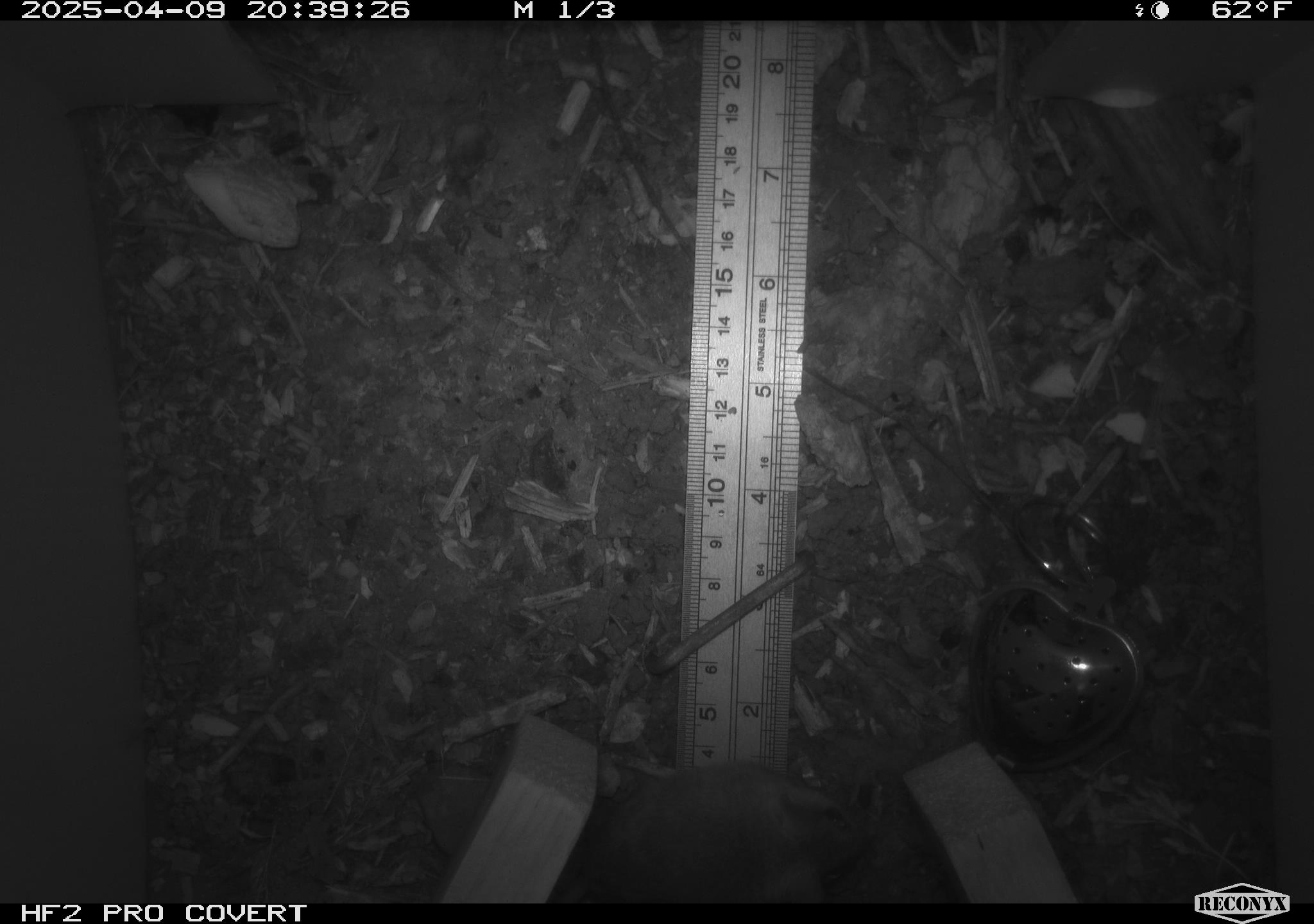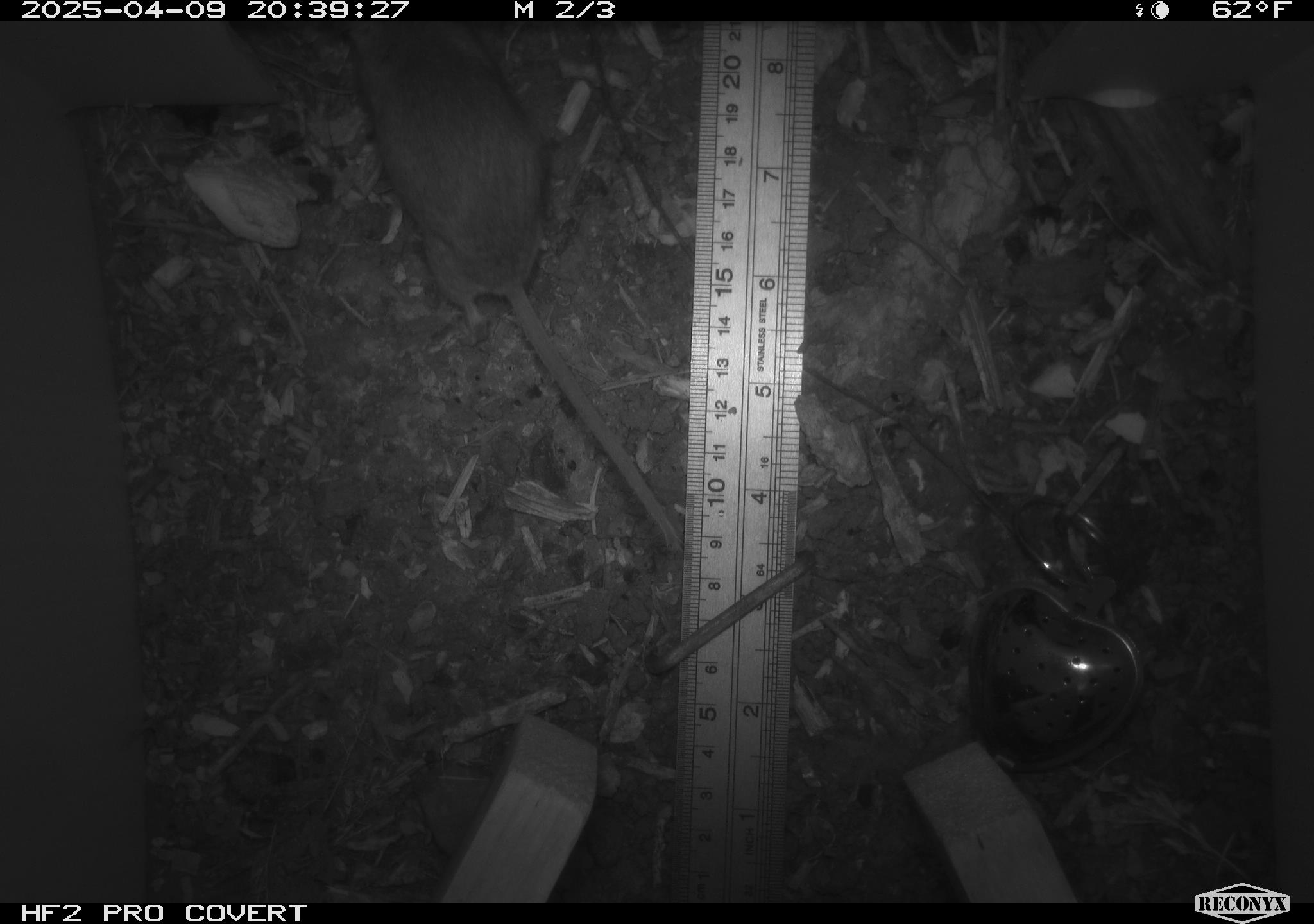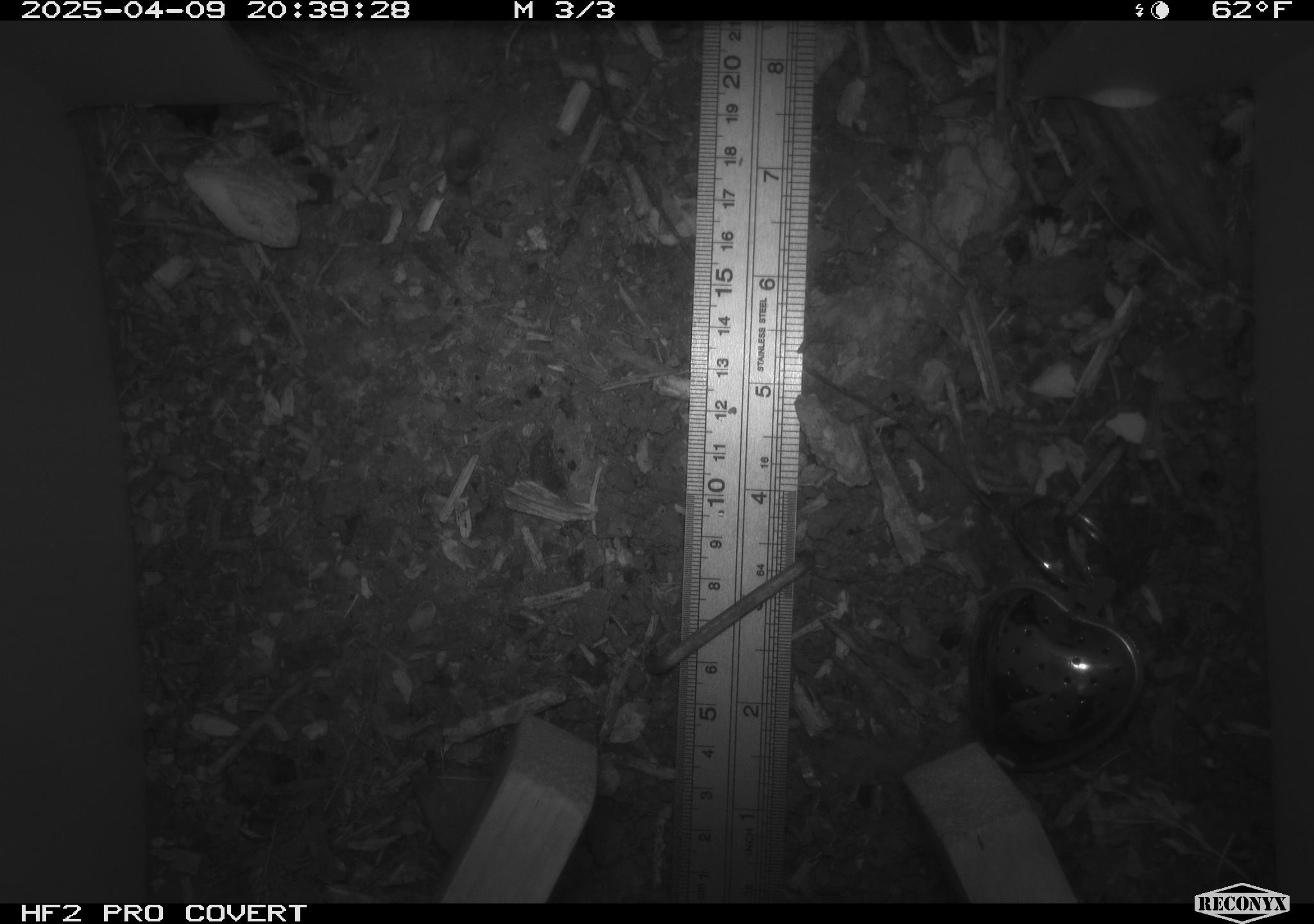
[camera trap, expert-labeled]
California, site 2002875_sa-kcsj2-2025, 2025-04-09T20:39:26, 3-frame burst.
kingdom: Animalia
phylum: Chordata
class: Mammalia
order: Rodentia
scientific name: Rodentia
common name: rodent